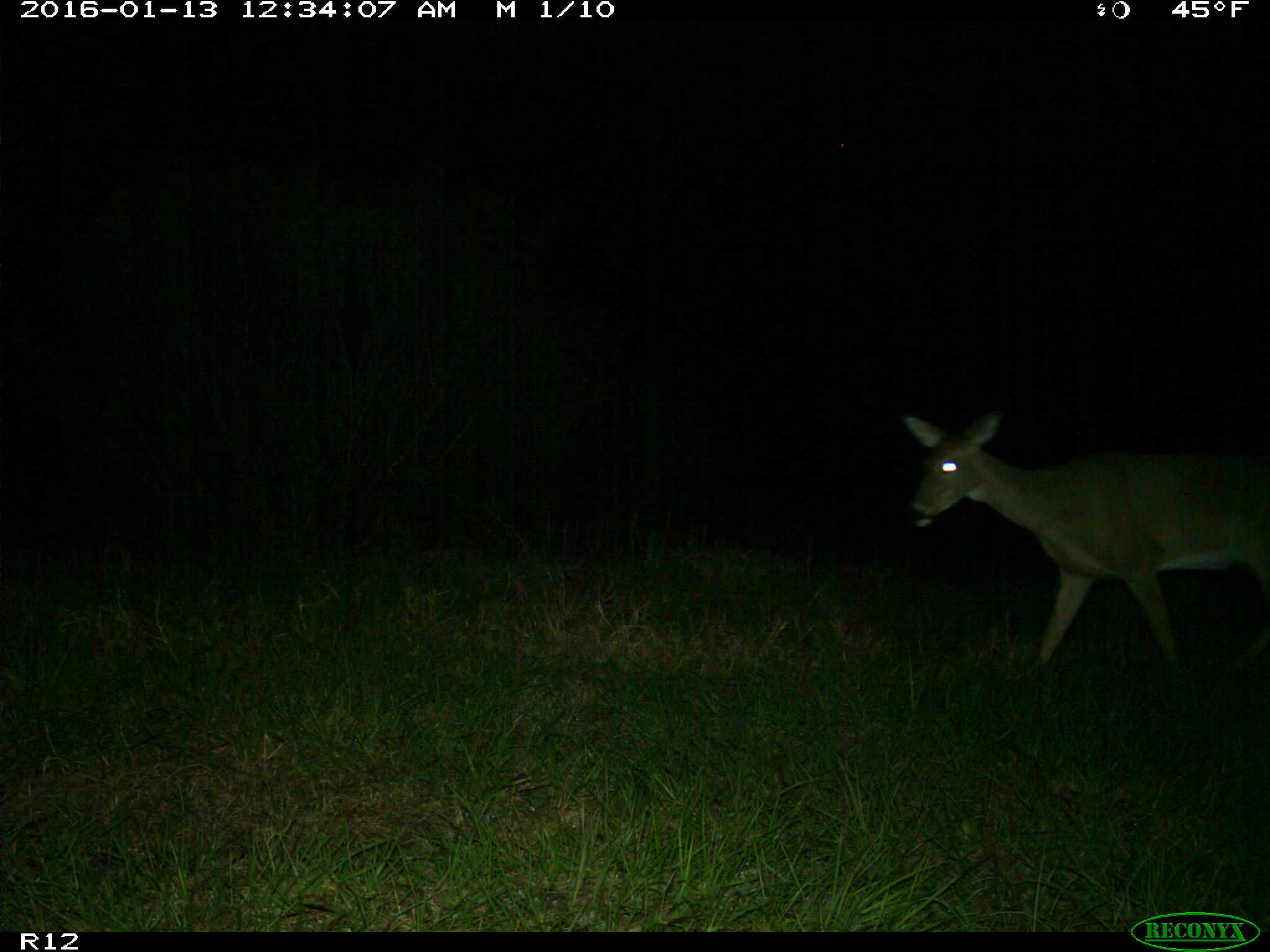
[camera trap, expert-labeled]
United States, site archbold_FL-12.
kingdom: Animalia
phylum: Chordata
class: Mammalia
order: Artiodactyla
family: Cervidae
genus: Odocoileus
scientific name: Odocoileus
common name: deer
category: unidentified deer